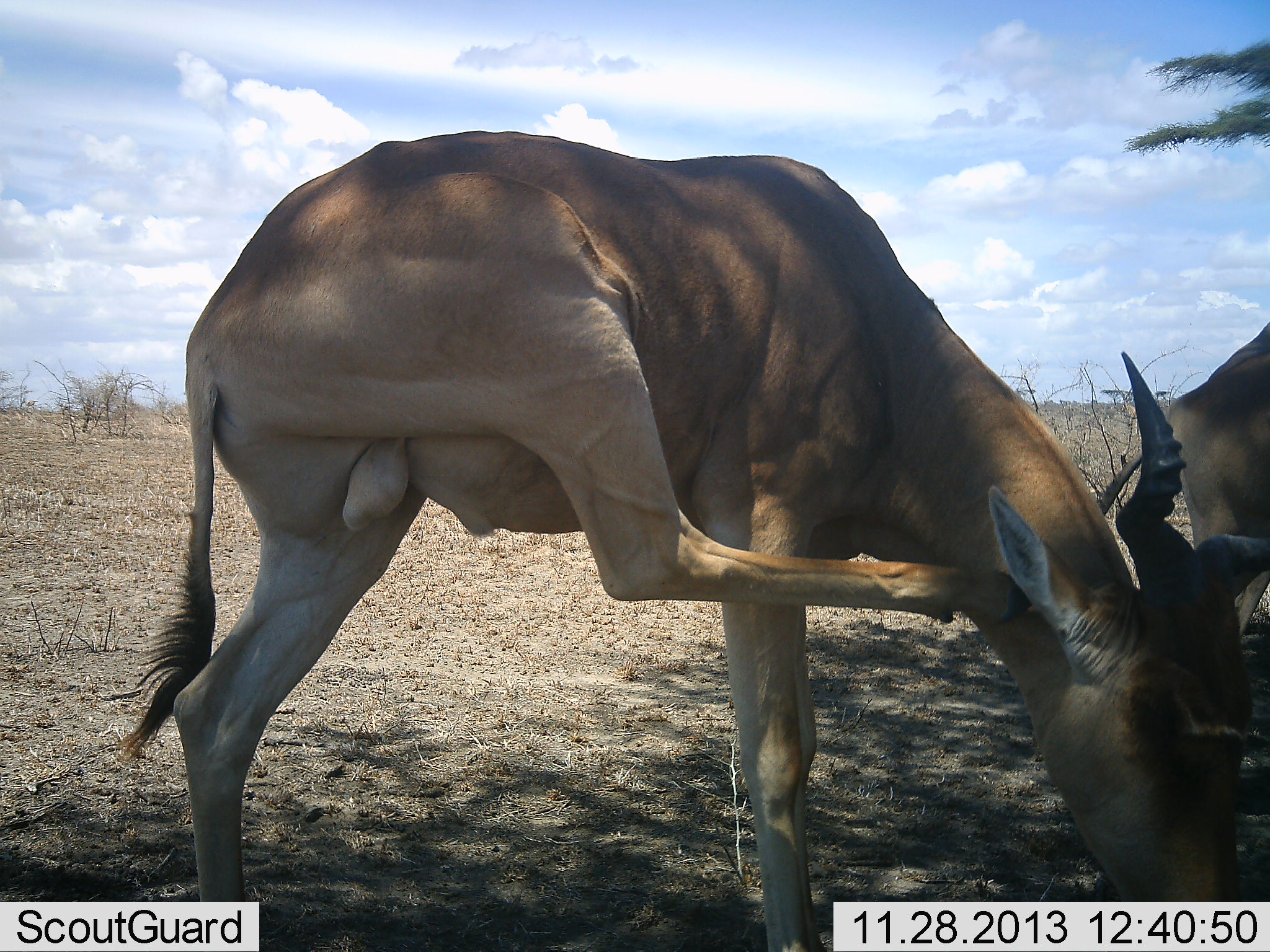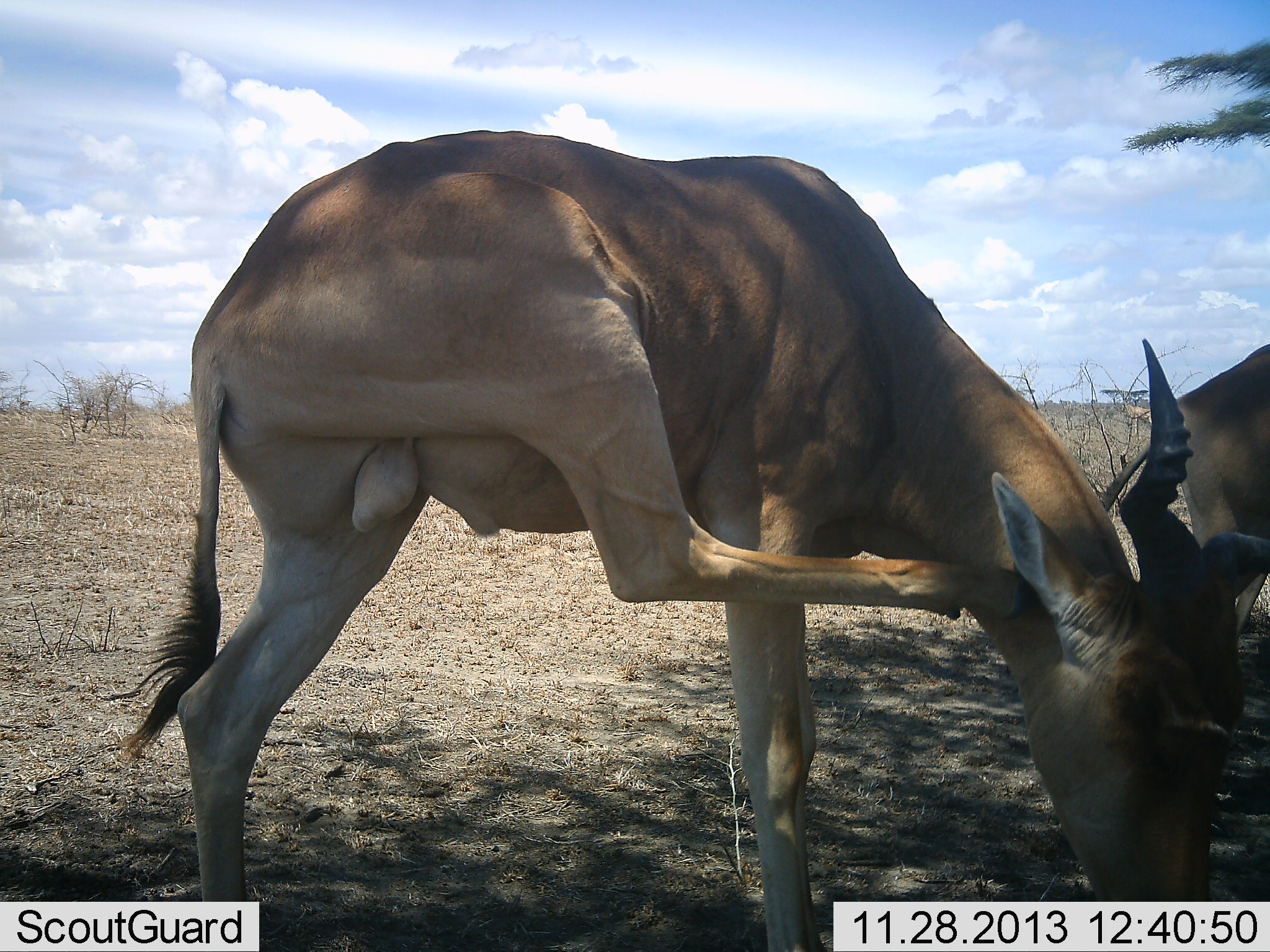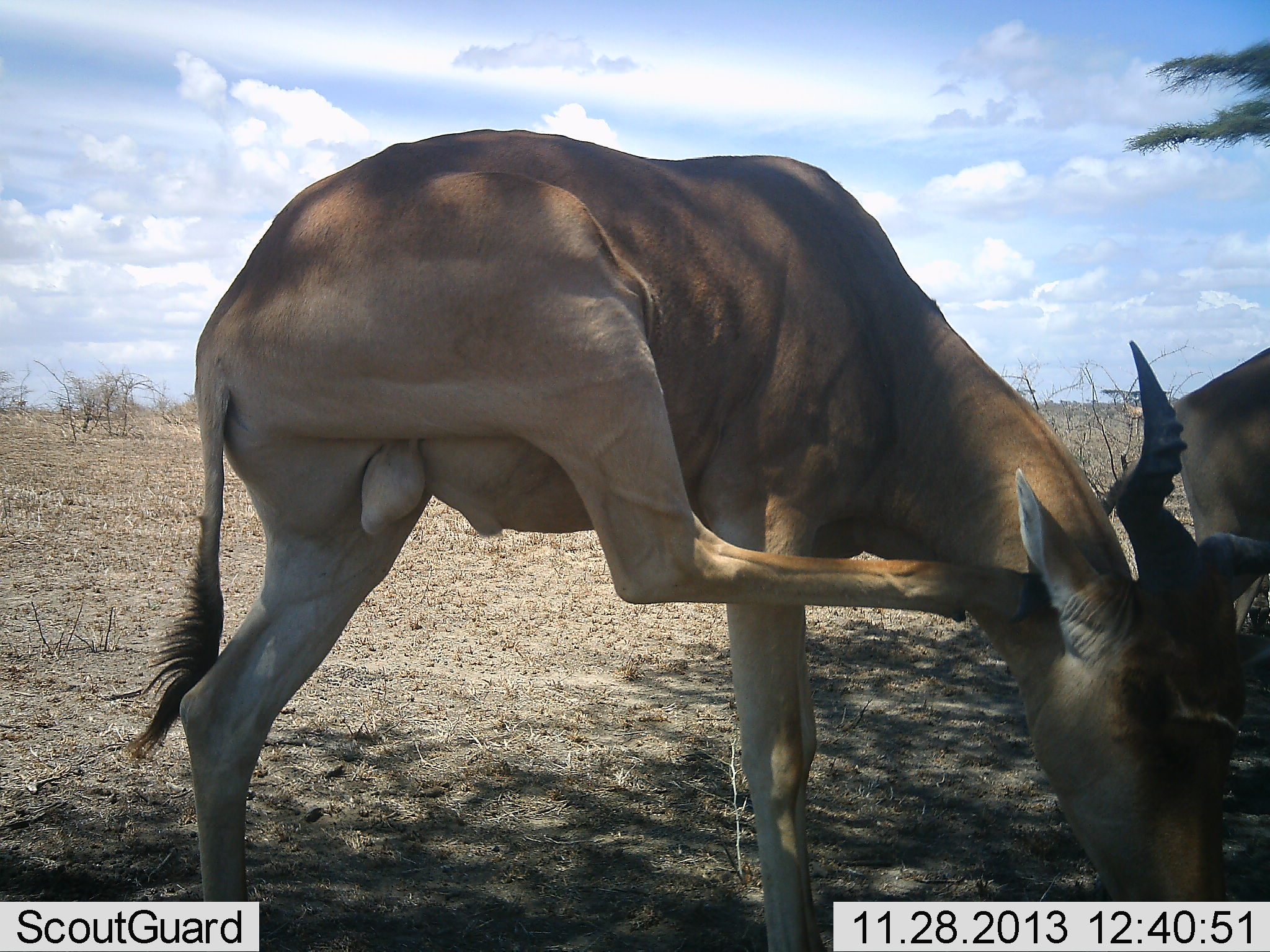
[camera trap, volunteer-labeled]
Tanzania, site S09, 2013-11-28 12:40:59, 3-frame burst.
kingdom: Animalia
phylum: Chordata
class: Mammalia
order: Artiodactyla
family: Bovidae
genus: Alcelaphus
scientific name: Alcelaphus buselaphus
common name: hartebeest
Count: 2.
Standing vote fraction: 80%.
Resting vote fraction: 10%.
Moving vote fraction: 0%.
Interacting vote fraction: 0%.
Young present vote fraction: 0%.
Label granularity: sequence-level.